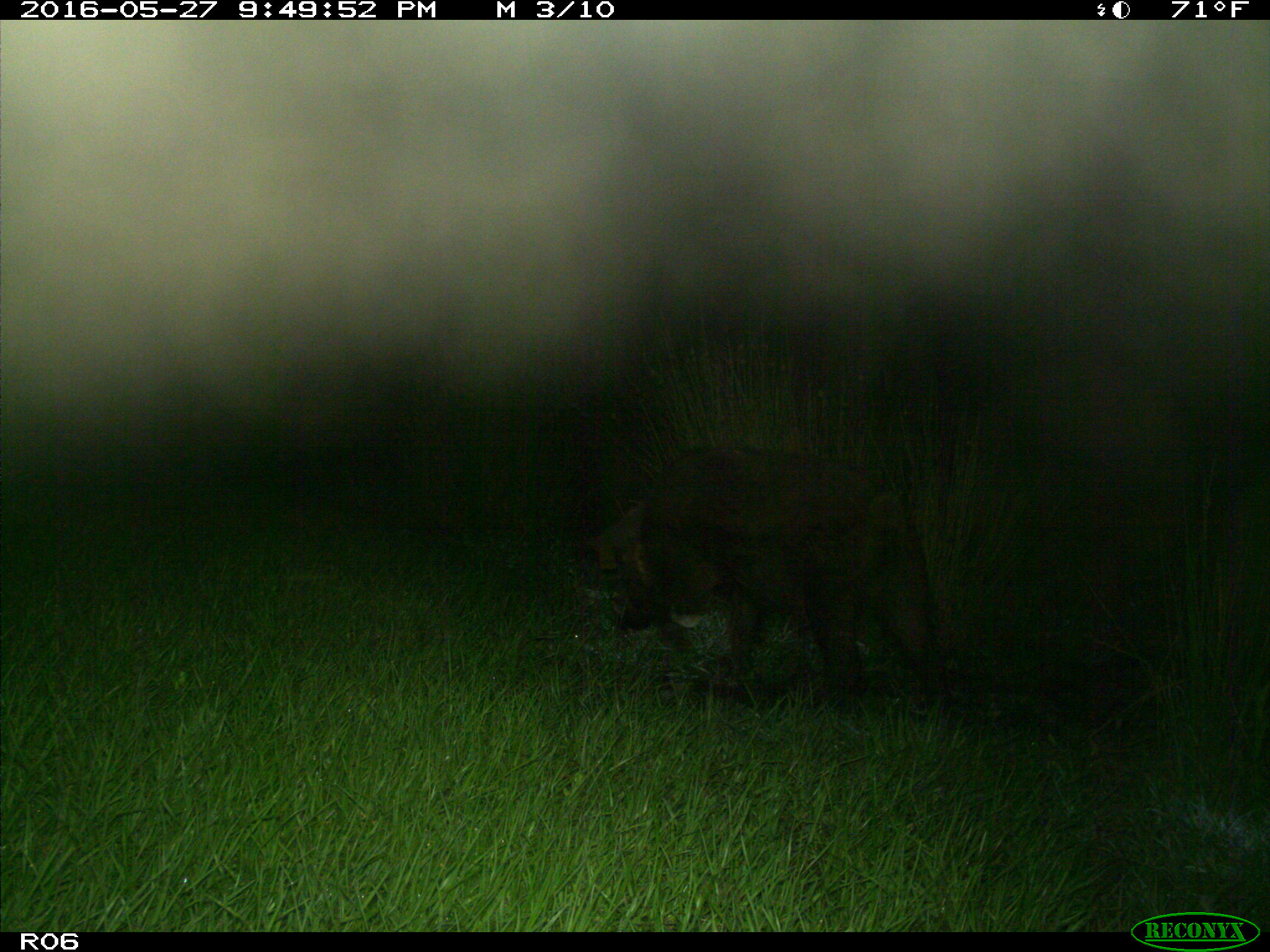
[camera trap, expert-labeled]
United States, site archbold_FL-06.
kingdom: Animalia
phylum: Chordata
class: Mammalia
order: Artiodactyla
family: Suidae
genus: Sus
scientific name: Sus scrofa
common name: wild boar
Sus scrofa (wild boar).